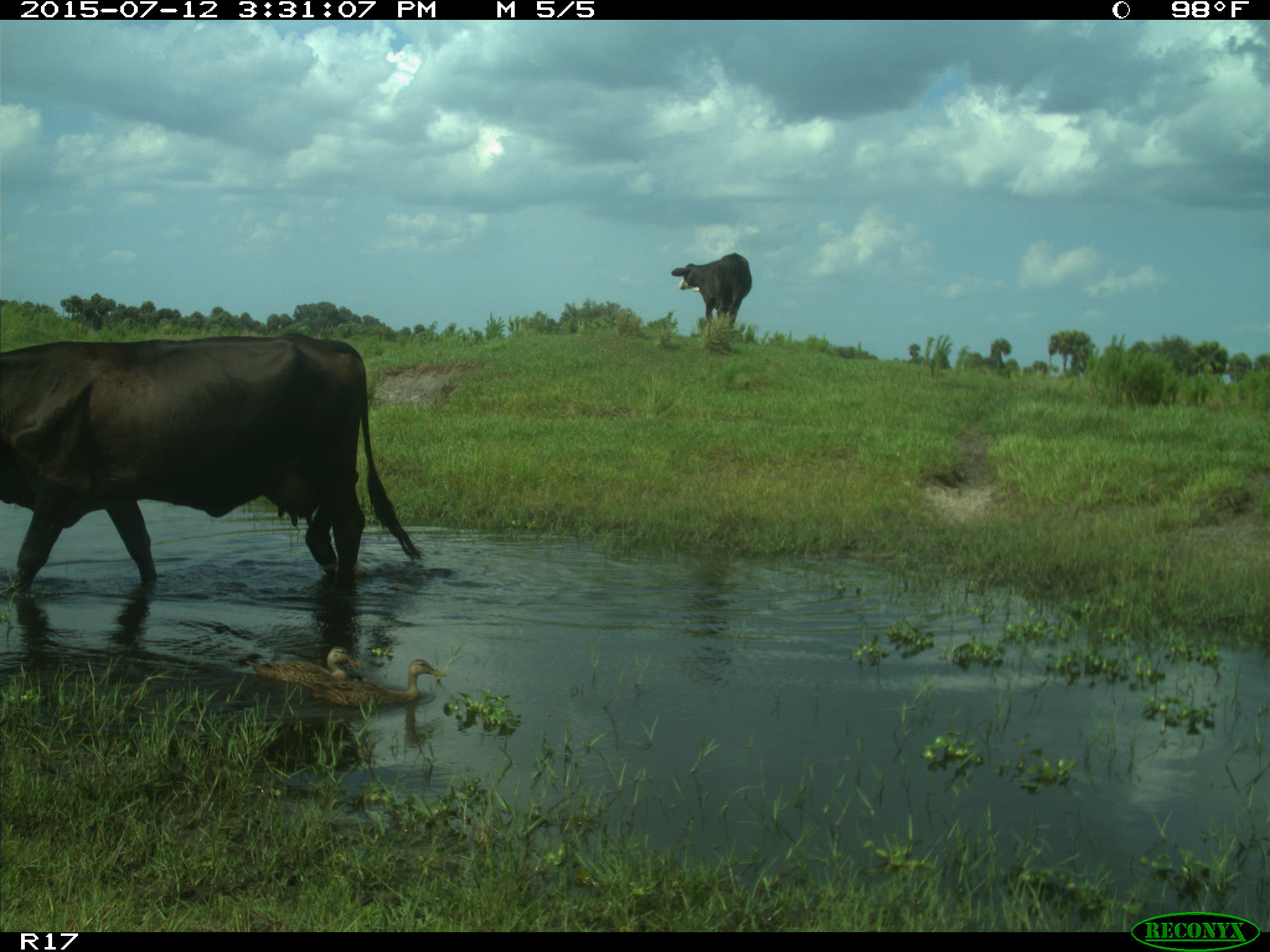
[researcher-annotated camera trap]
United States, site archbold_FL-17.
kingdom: Animalia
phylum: Chordata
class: Mammalia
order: Artiodactyla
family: Bovidae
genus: Bos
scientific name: Bos taurus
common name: domestic cow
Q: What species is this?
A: Bos taurus (domestic cow).